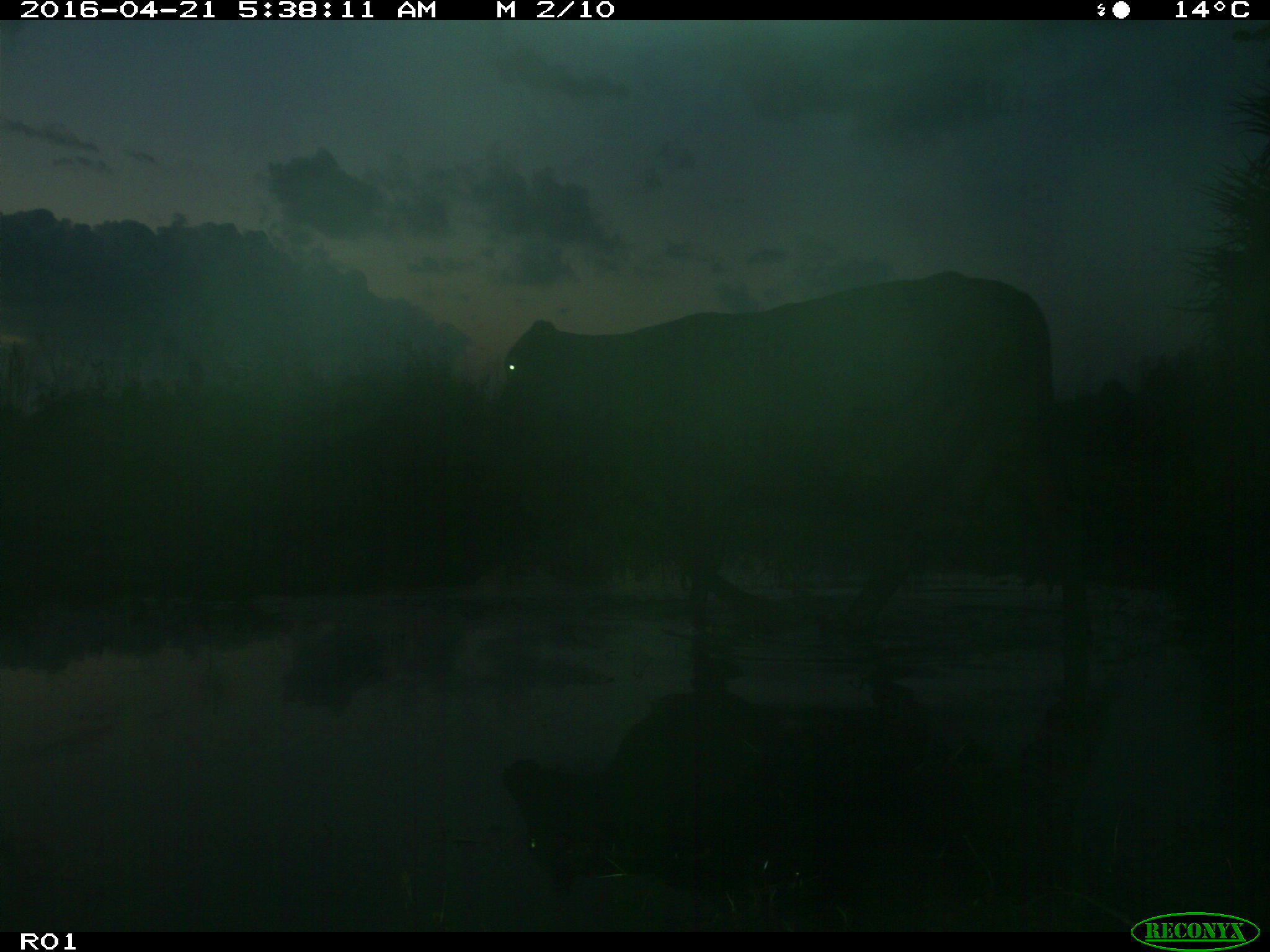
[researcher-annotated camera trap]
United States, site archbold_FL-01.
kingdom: Animalia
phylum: Chordata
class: Mammalia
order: Artiodactyla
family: Bovidae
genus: Bos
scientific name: Bos taurus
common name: domestic cow